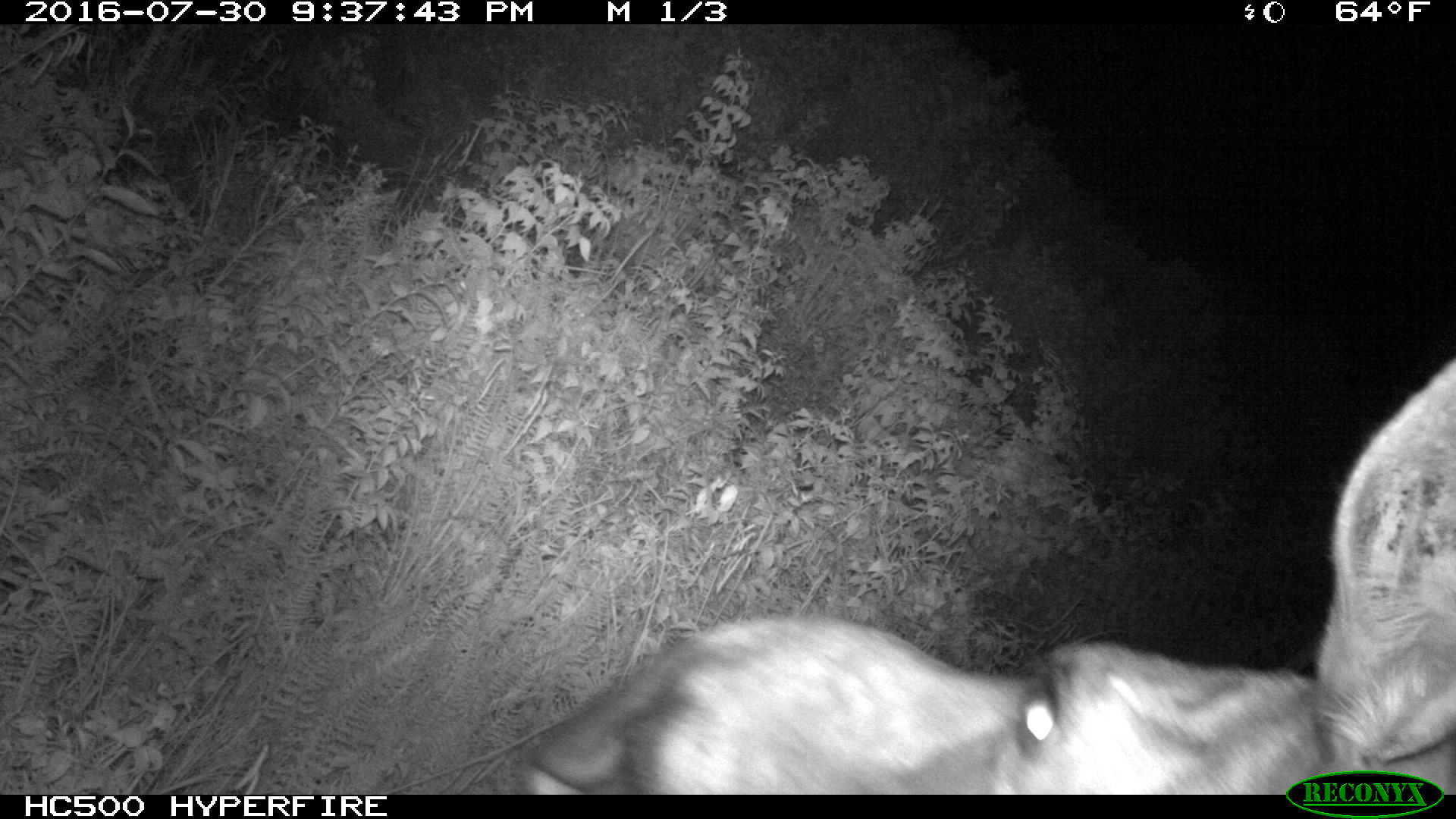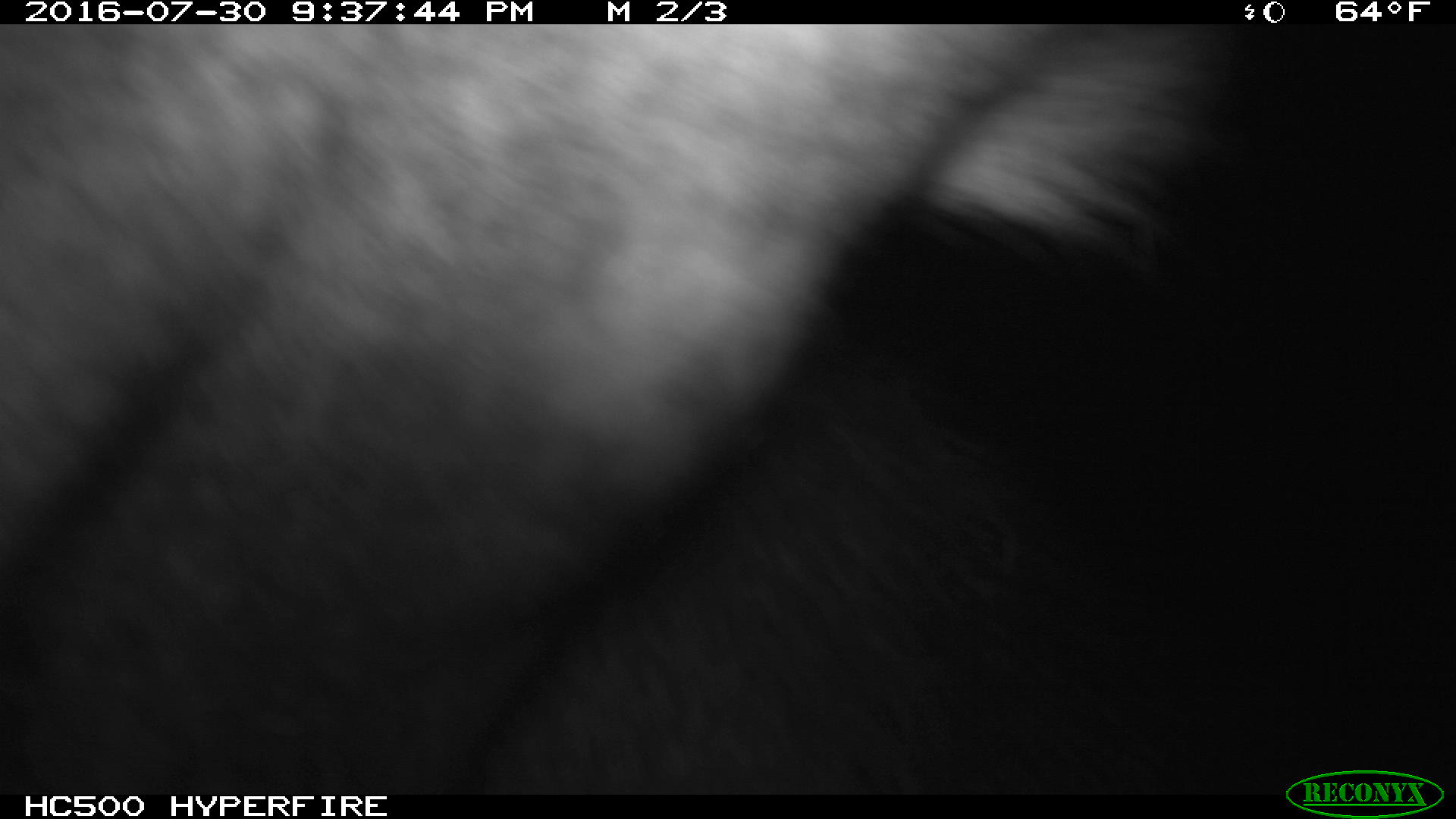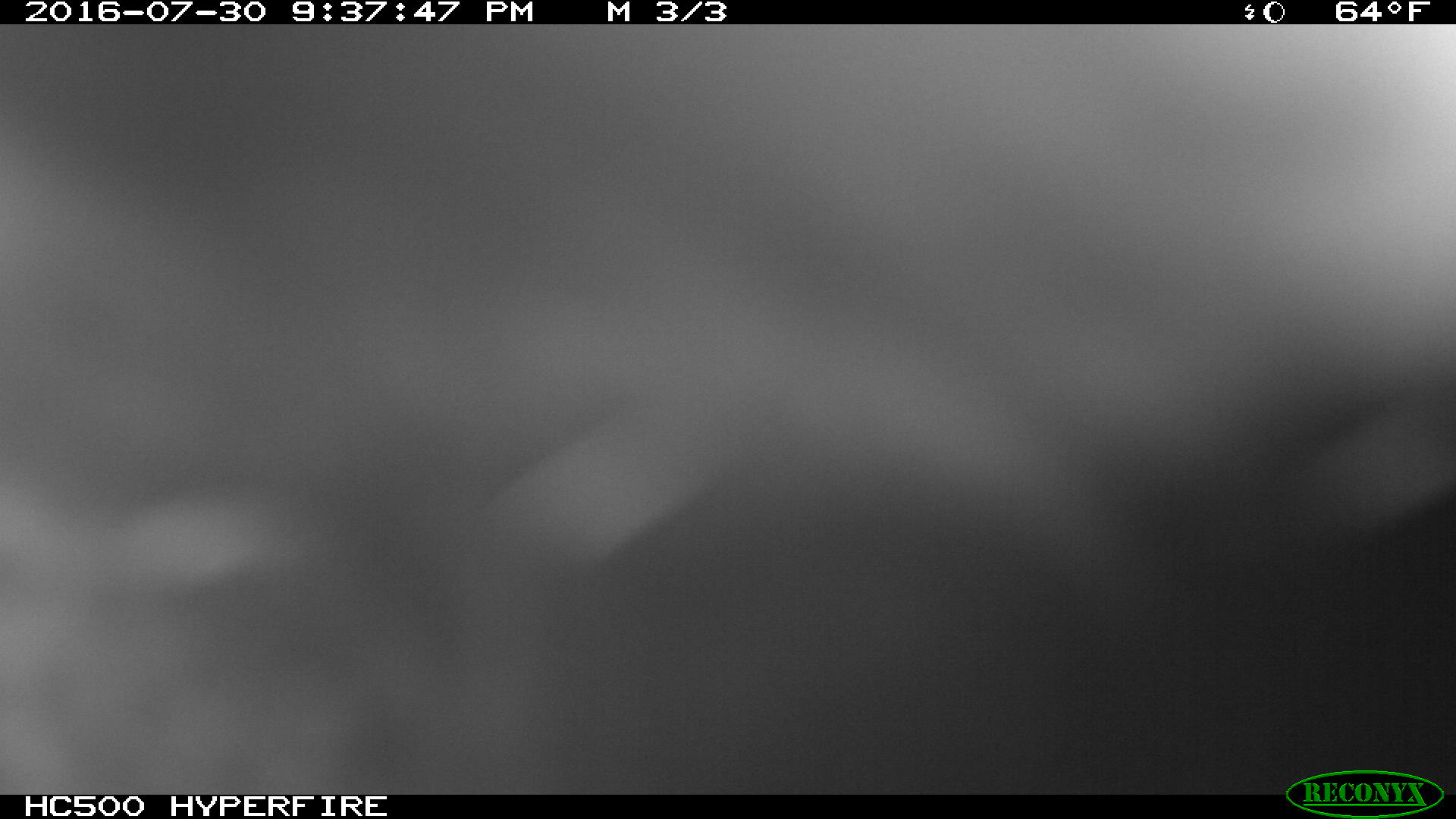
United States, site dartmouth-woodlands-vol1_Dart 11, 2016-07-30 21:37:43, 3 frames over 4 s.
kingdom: Animalia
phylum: Chordata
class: Mammalia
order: Artiodactyla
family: Cervidae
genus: Alces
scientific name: Alces alces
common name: moose